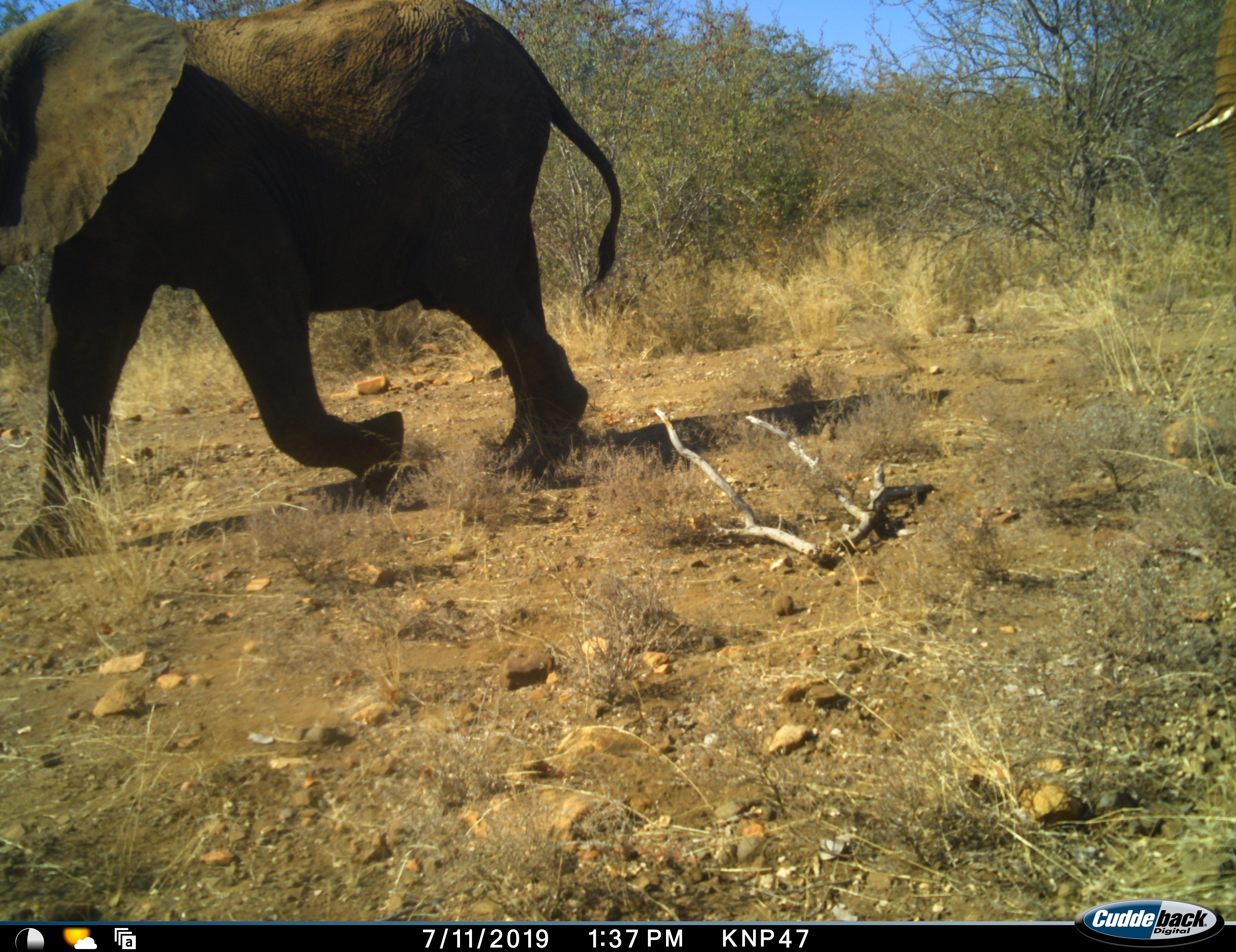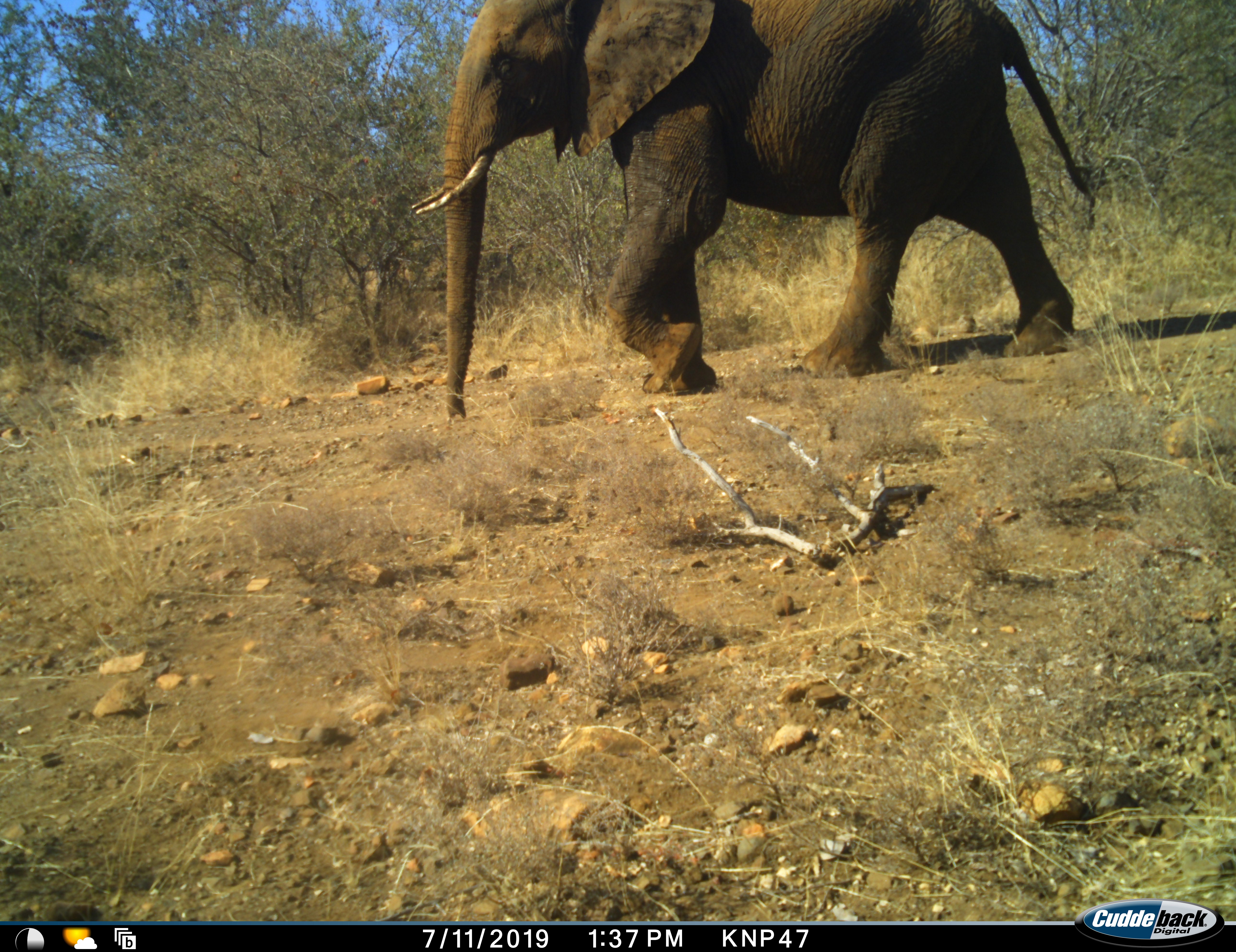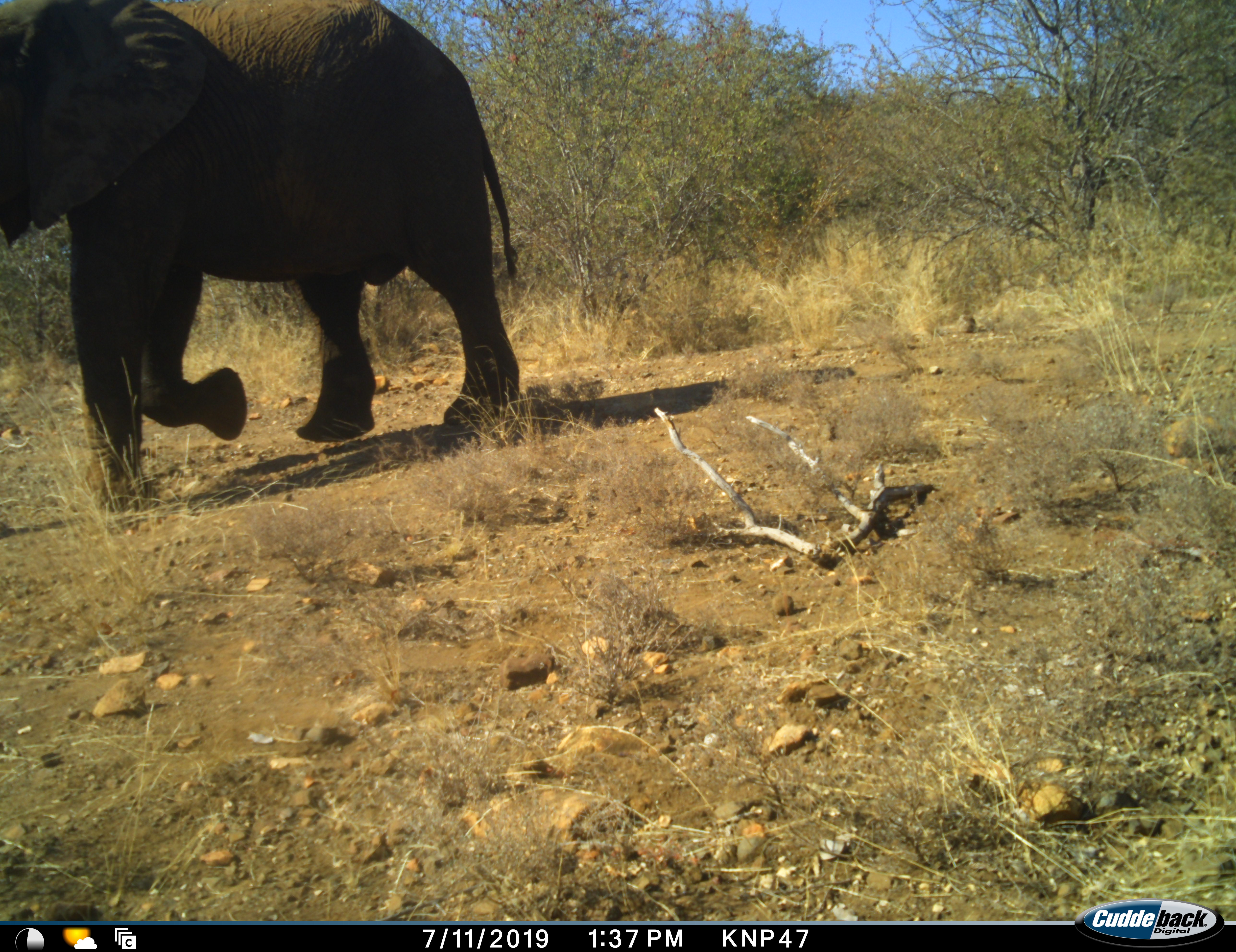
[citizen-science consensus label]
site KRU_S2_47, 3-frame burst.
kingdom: Animalia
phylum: Chordata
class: Mammalia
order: Proboscidea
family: Elephantidae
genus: Loxodonta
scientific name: Loxodonta africana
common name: african bush elephant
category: elephant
Elephant (african bush elephant) (Loxodonta africana), count 2. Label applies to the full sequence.